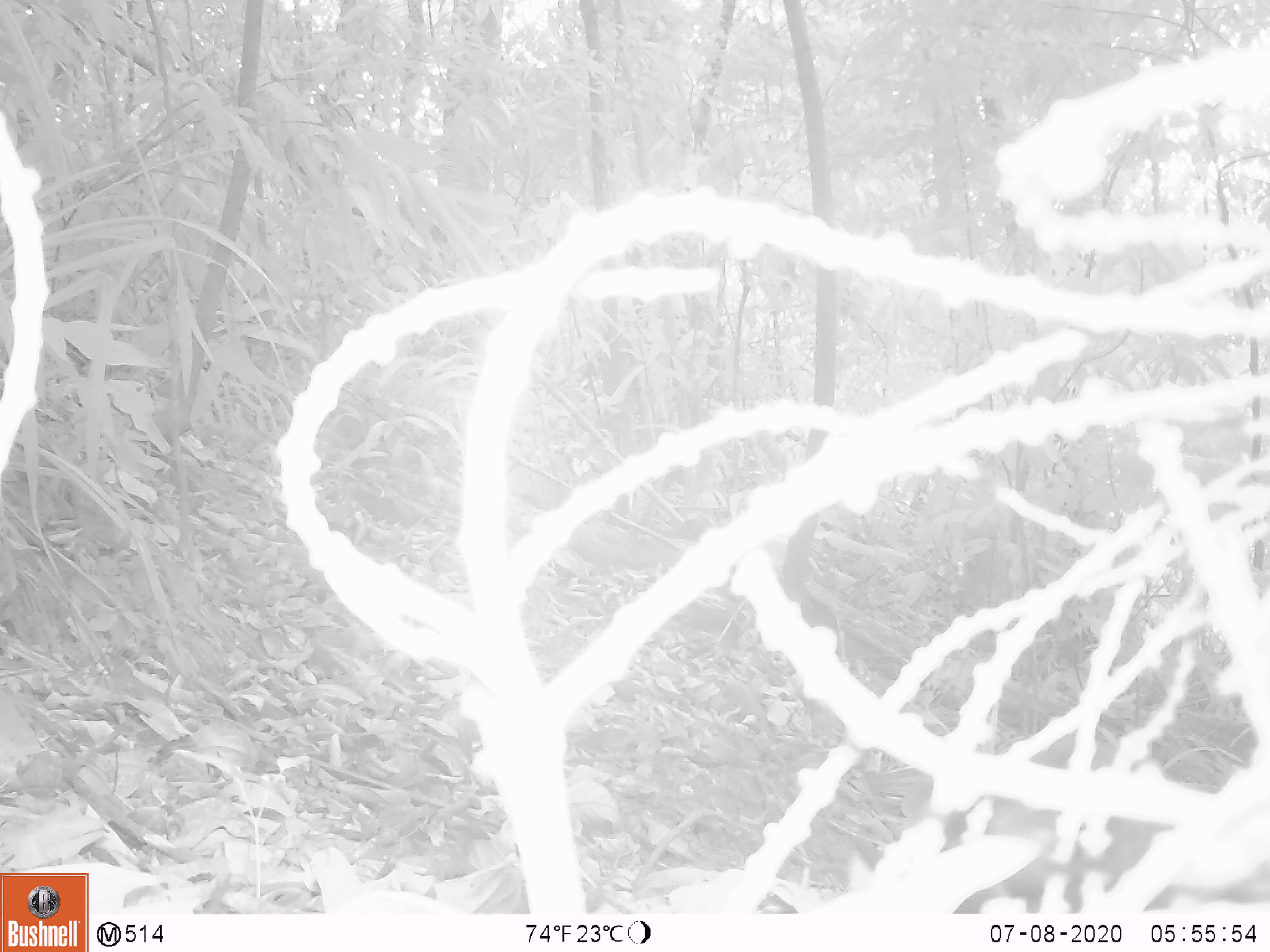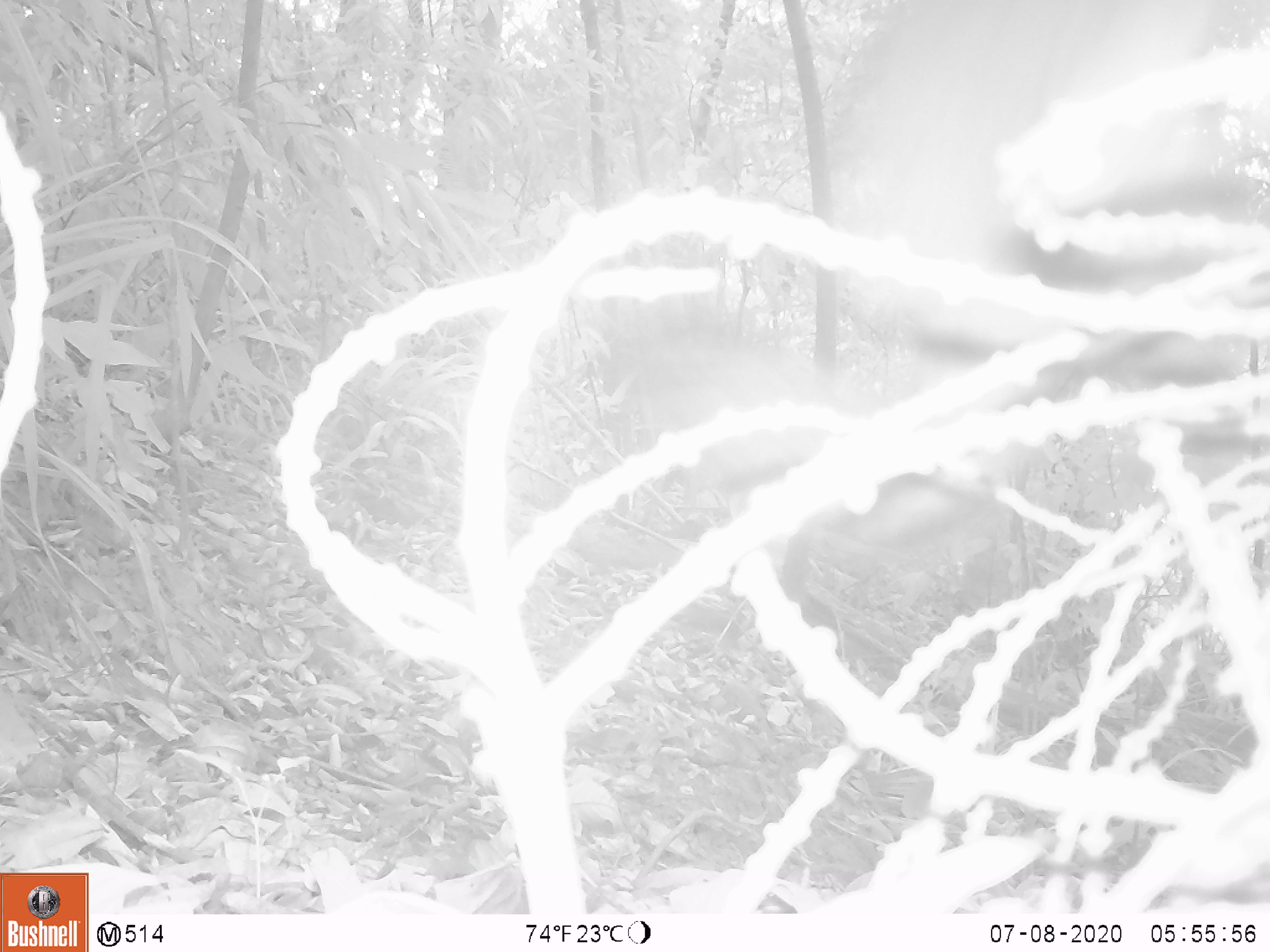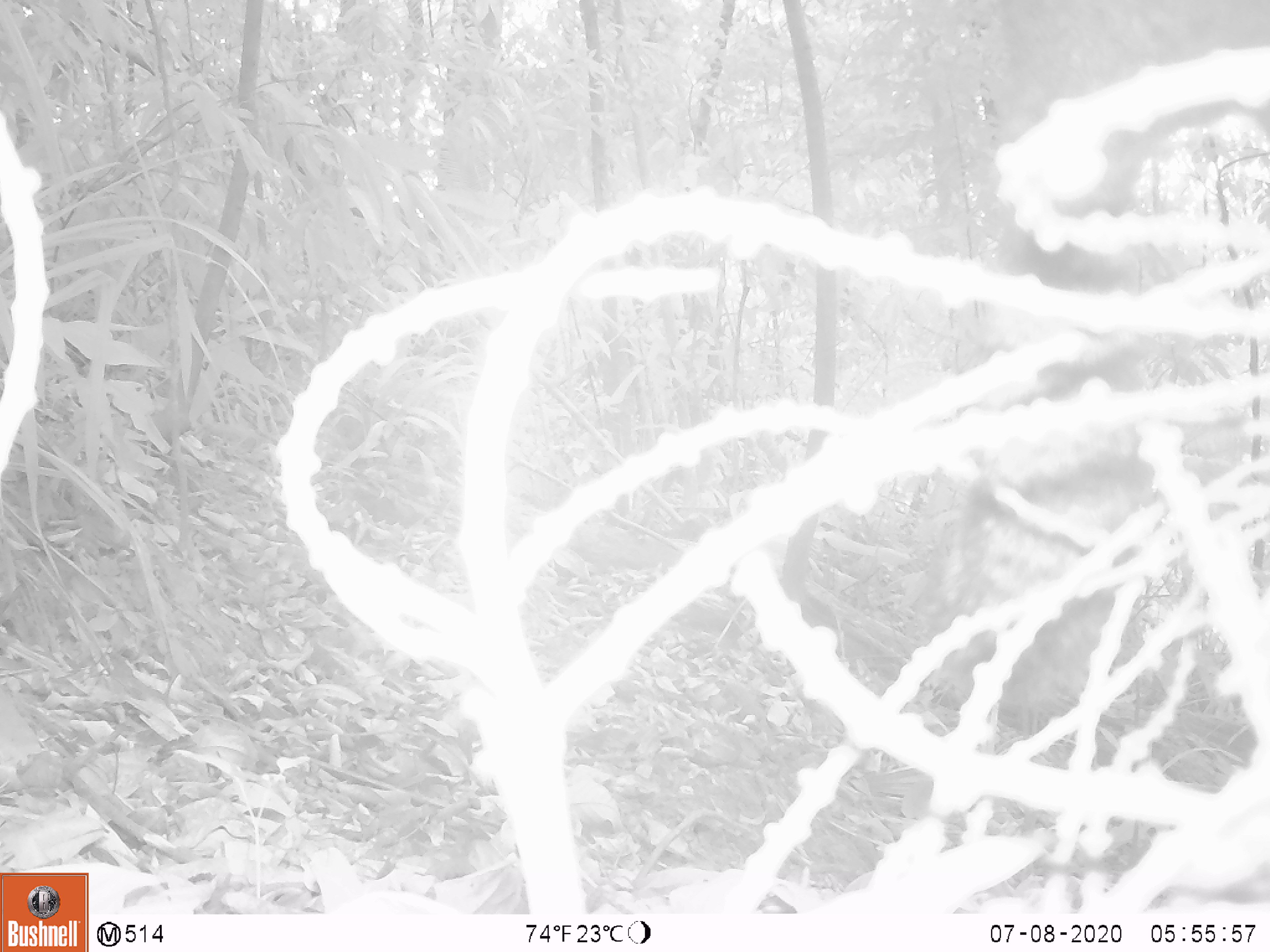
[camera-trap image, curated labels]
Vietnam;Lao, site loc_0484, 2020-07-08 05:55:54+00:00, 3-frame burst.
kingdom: Animalia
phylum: Chordata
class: Mammalia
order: Rodentia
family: Sciuridae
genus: Callosciurus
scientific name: Callosciurus erythraeus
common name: pallas's squirrel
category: pallass squirrel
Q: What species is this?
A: Pallass squirrel (pallas's squirrel) (Callosciurus erythraeus).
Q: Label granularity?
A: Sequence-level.